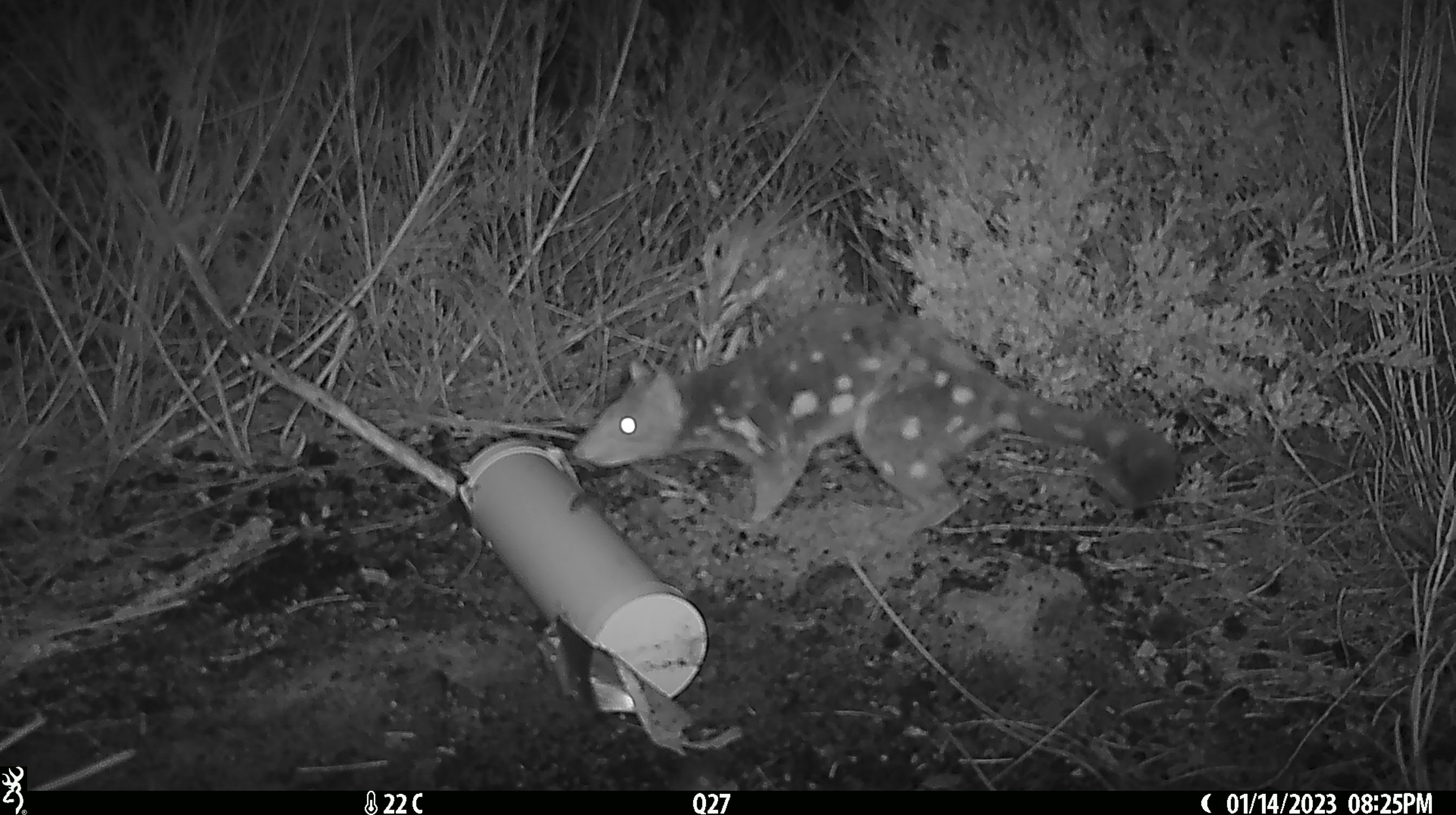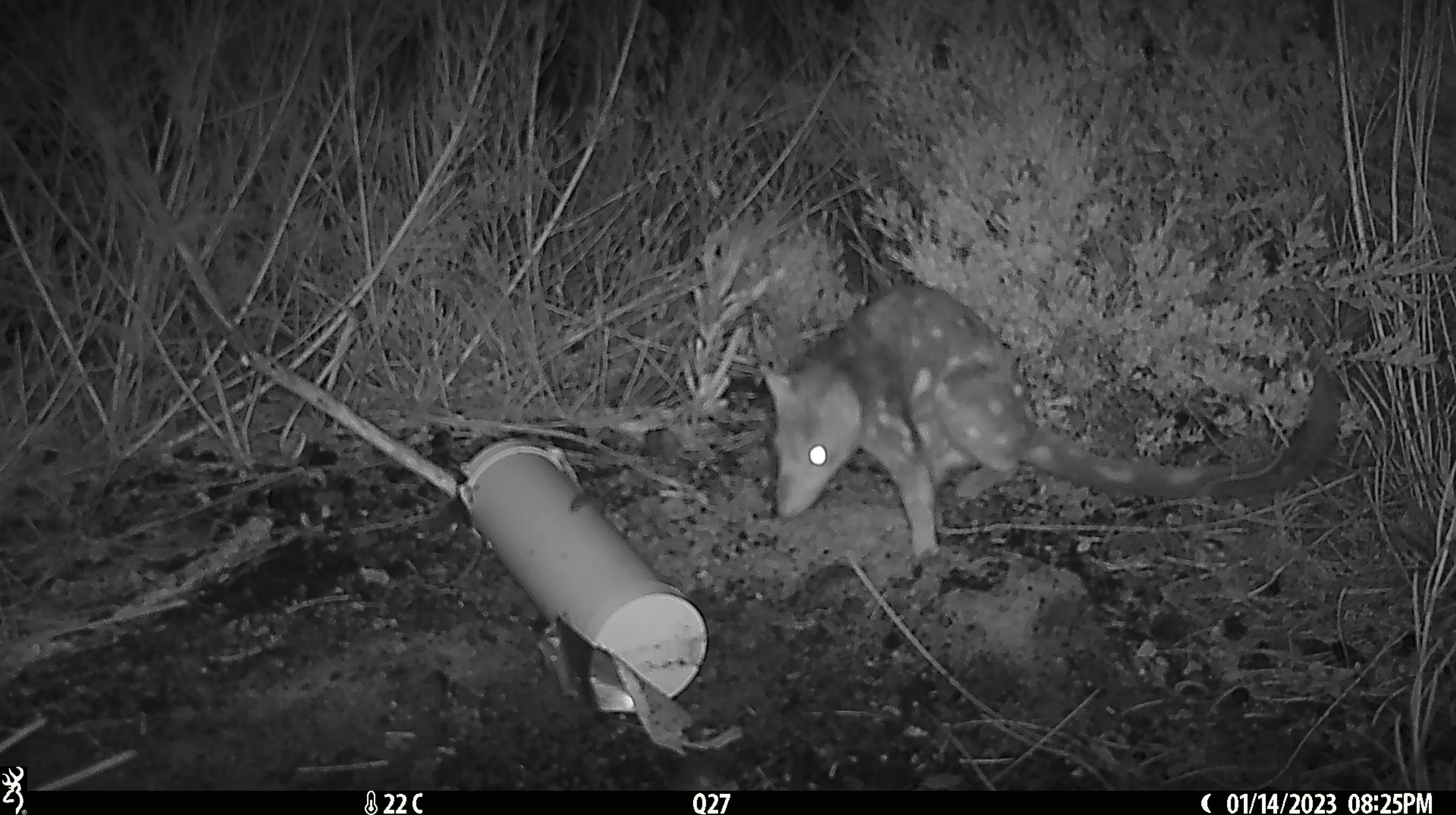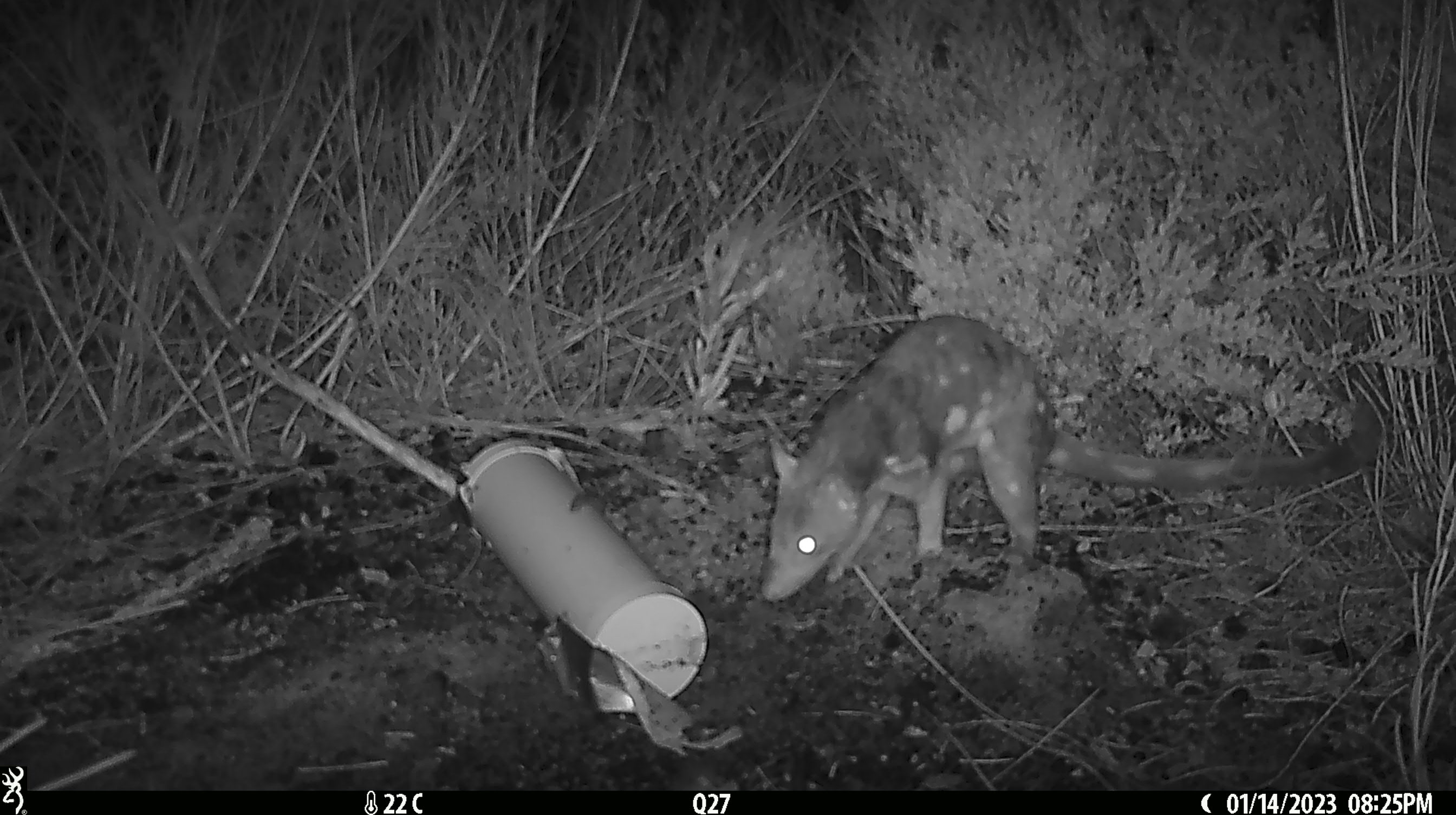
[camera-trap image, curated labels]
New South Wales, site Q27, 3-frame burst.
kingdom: Animalia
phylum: Chordata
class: Mammalia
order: Dasyuromorphia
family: Dasyuridae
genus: Dasyurus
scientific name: Dasyurus maculatus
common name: spotted-tailed quoll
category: quoll